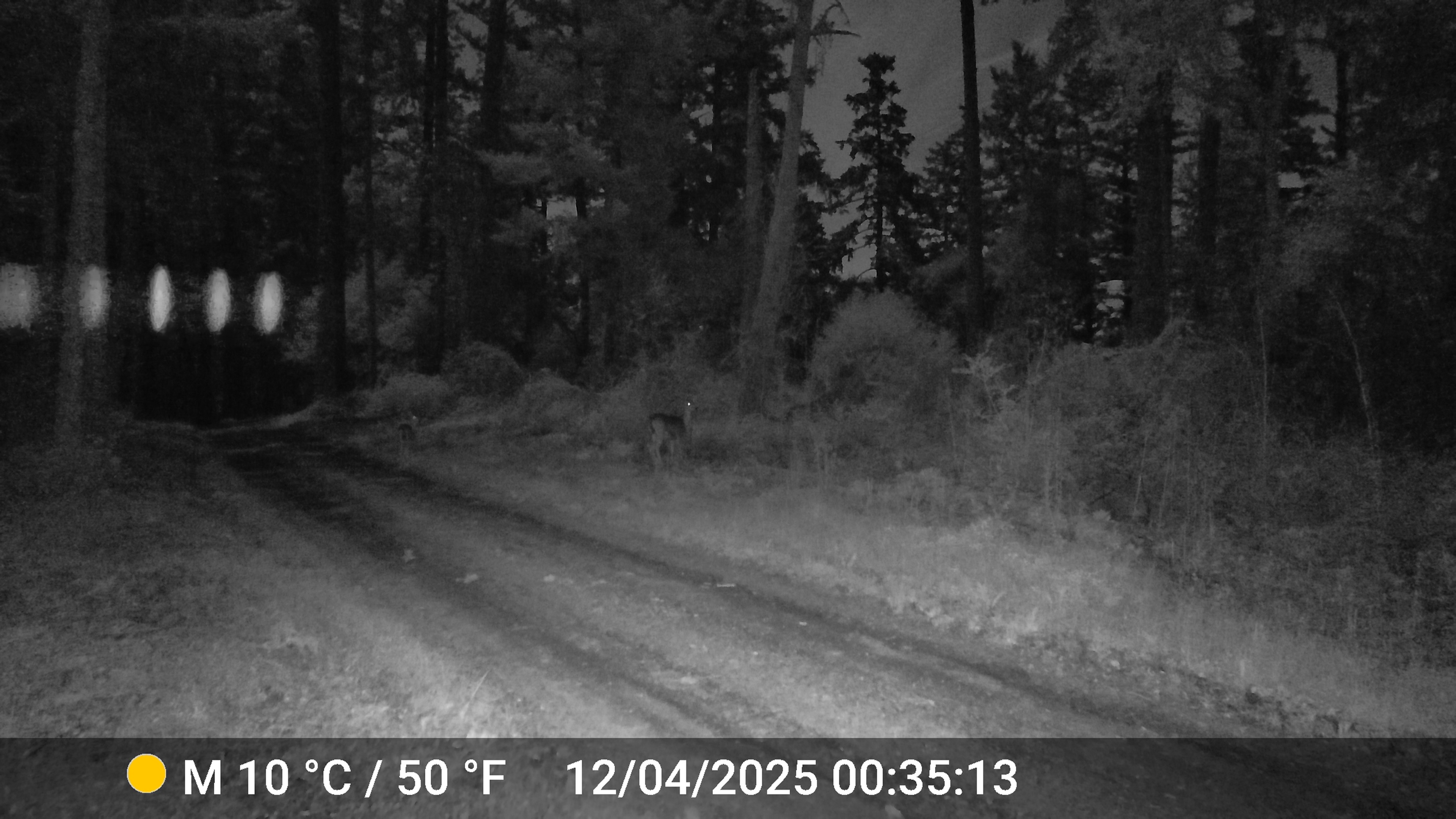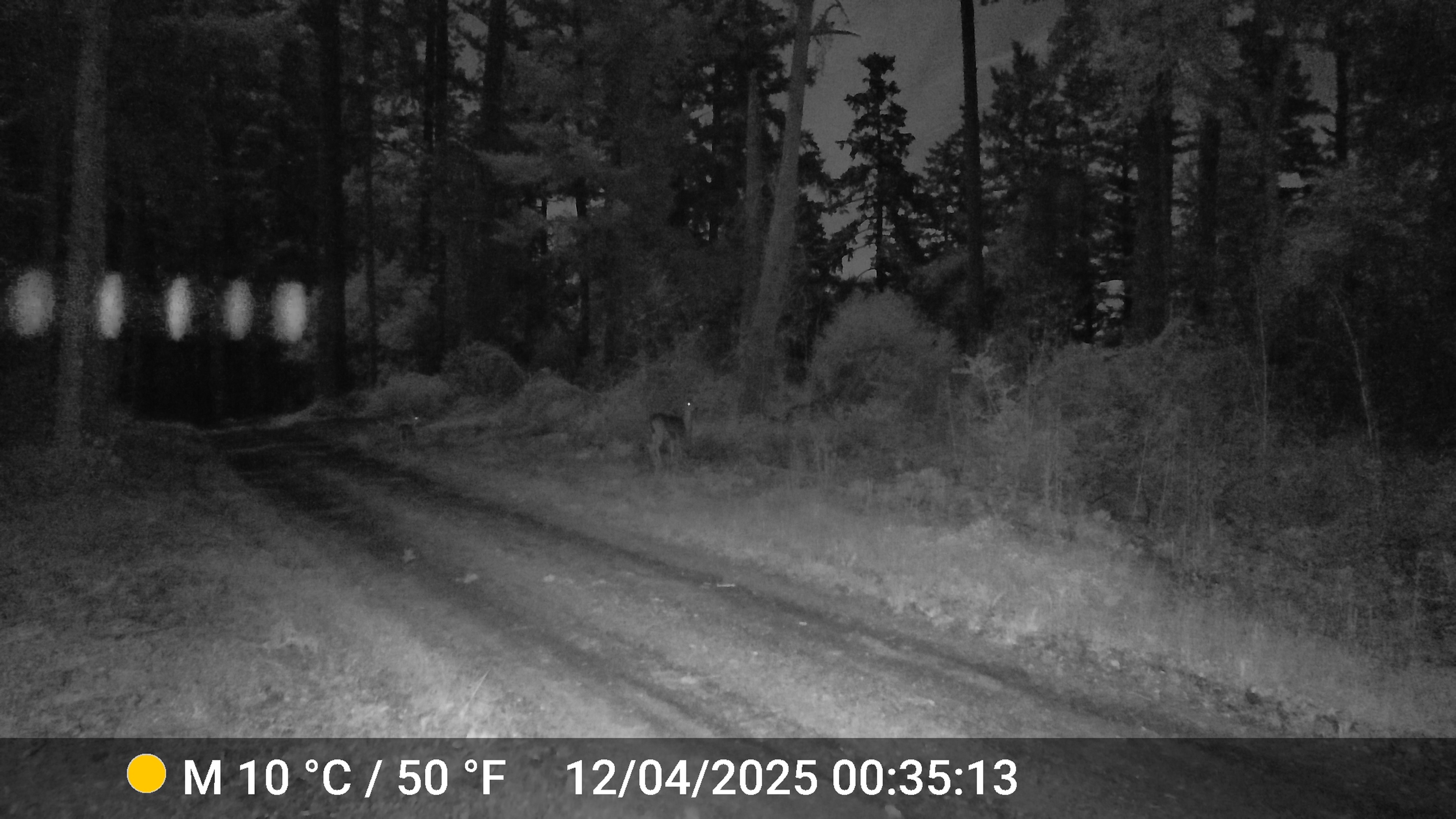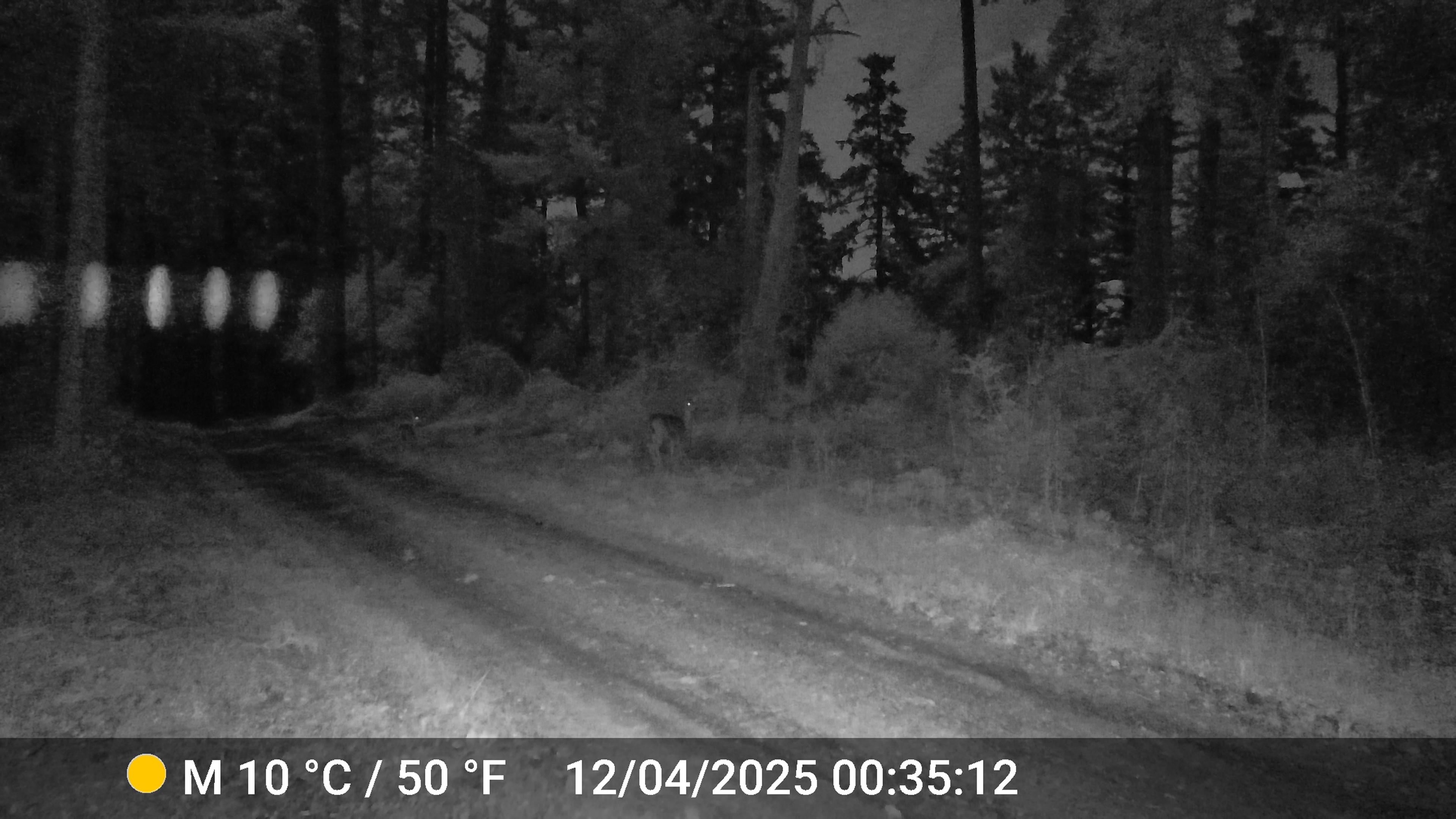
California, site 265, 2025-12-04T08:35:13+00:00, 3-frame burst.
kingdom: Animalia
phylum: Chordata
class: Mammalia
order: Artiodactyla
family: Cervidae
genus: Odocoileus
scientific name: Odocoileus hemionus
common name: mule deer